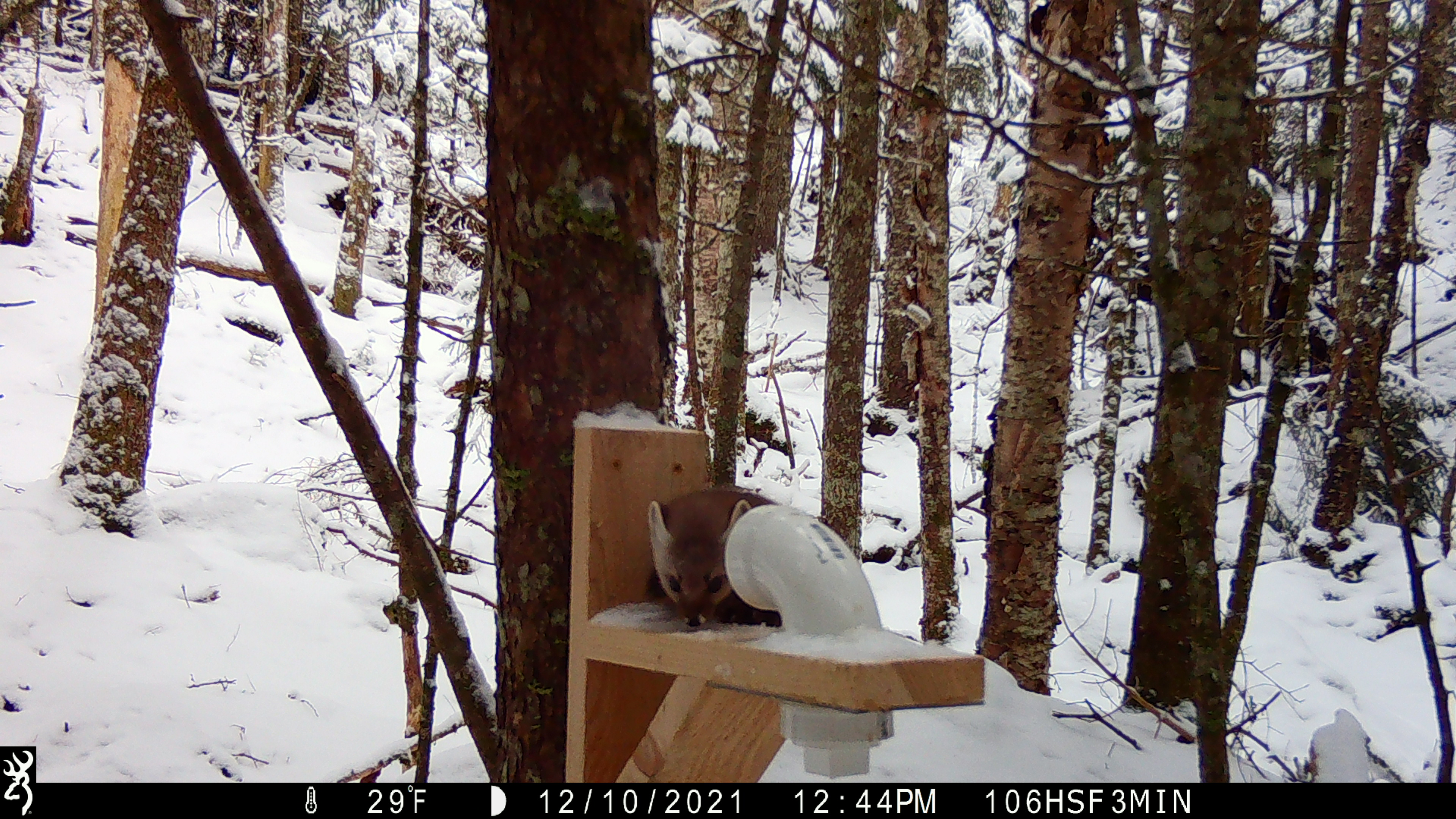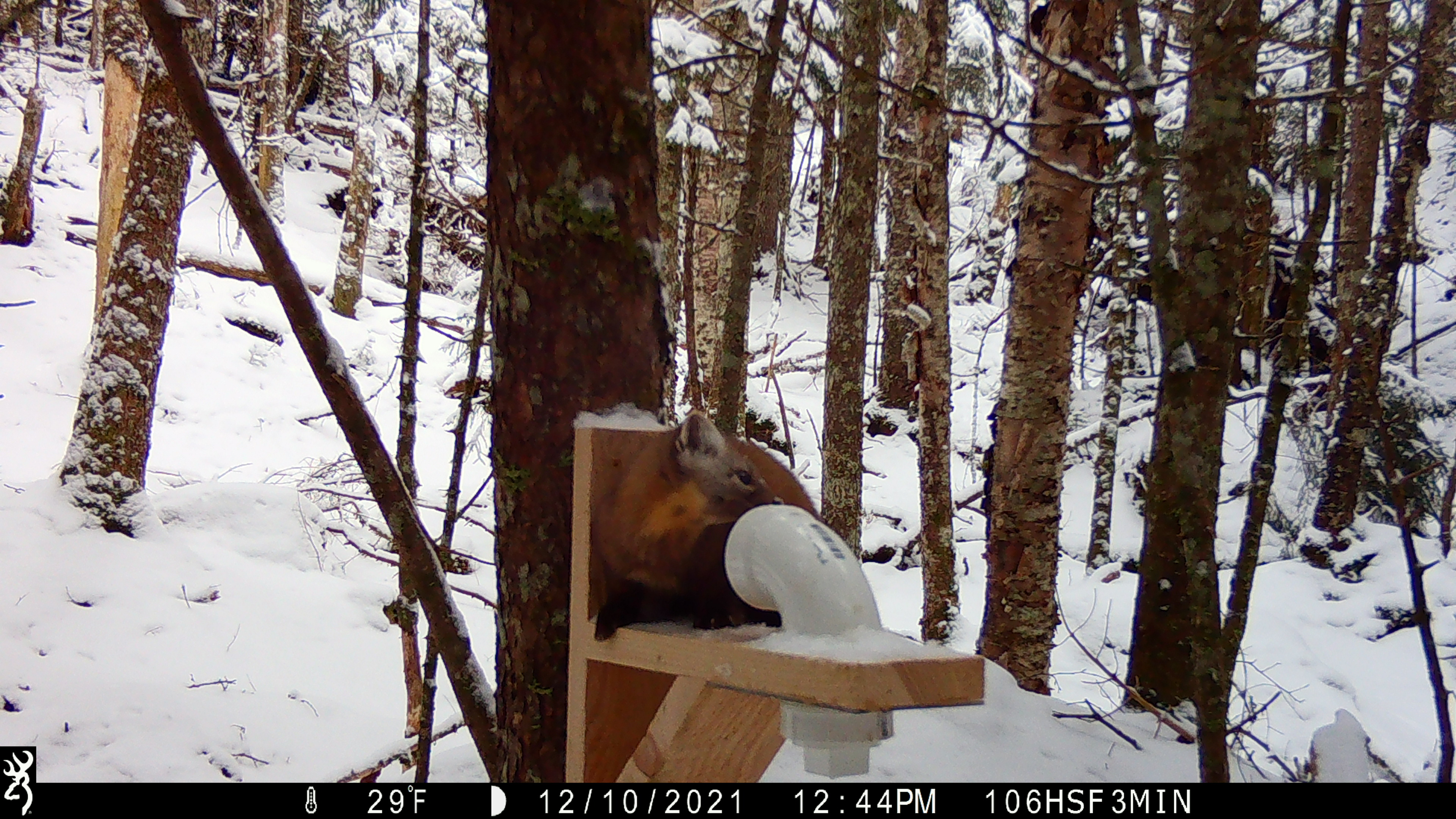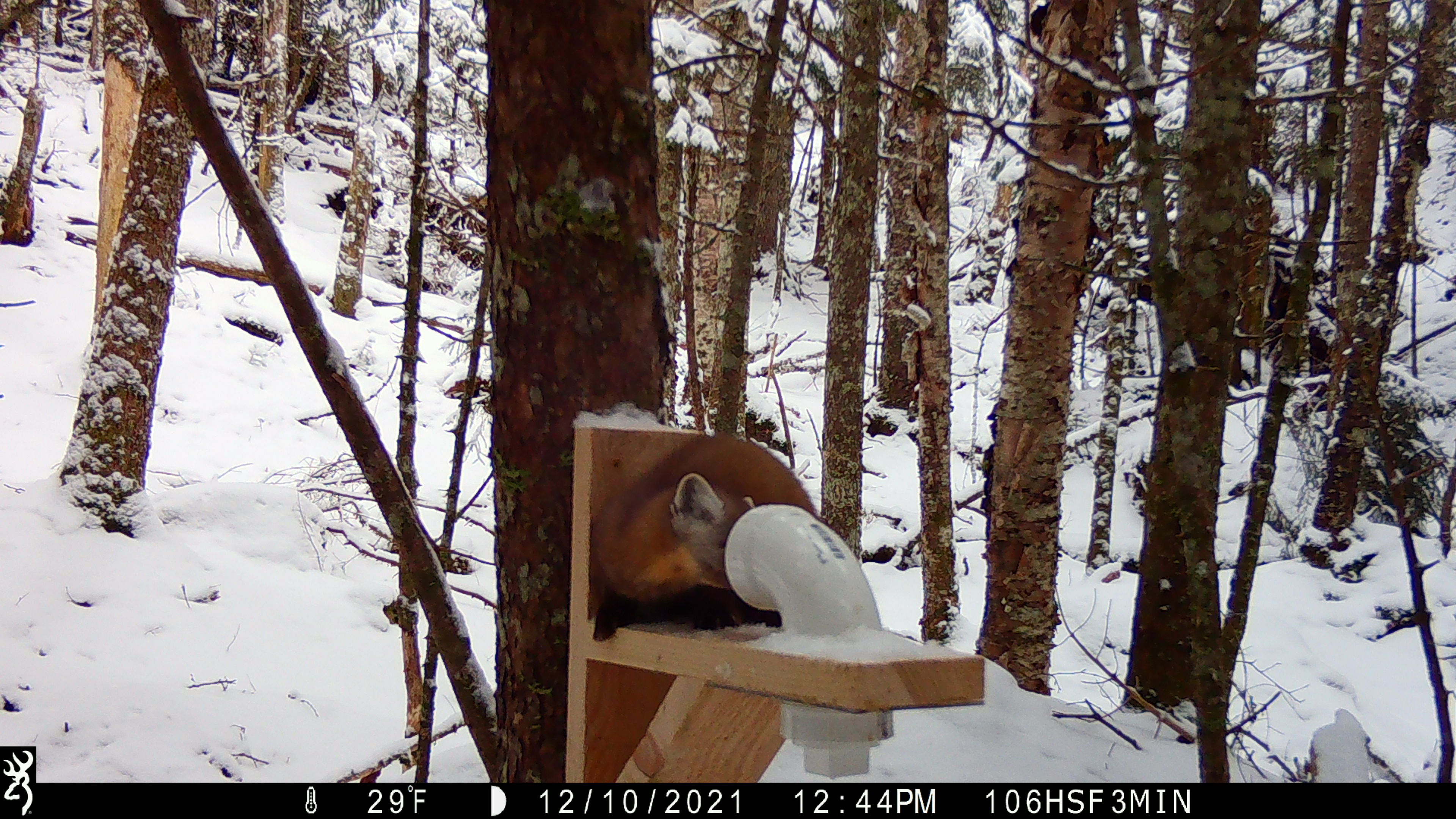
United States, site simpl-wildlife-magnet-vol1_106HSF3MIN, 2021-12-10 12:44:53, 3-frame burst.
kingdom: Animalia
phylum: Chordata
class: Mammalia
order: Carnivora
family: Mustelidae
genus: Martes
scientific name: Martes americana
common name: american marten